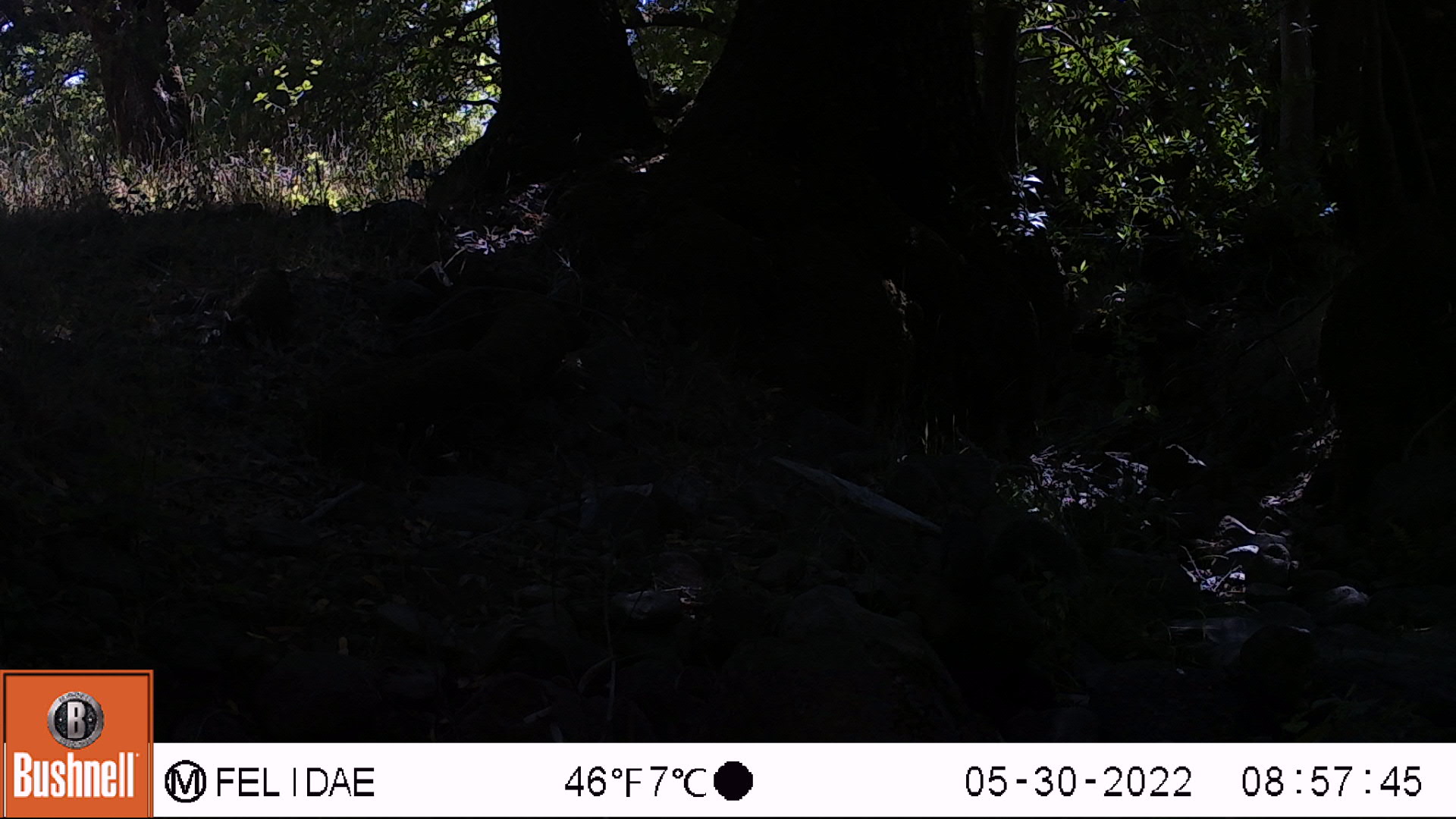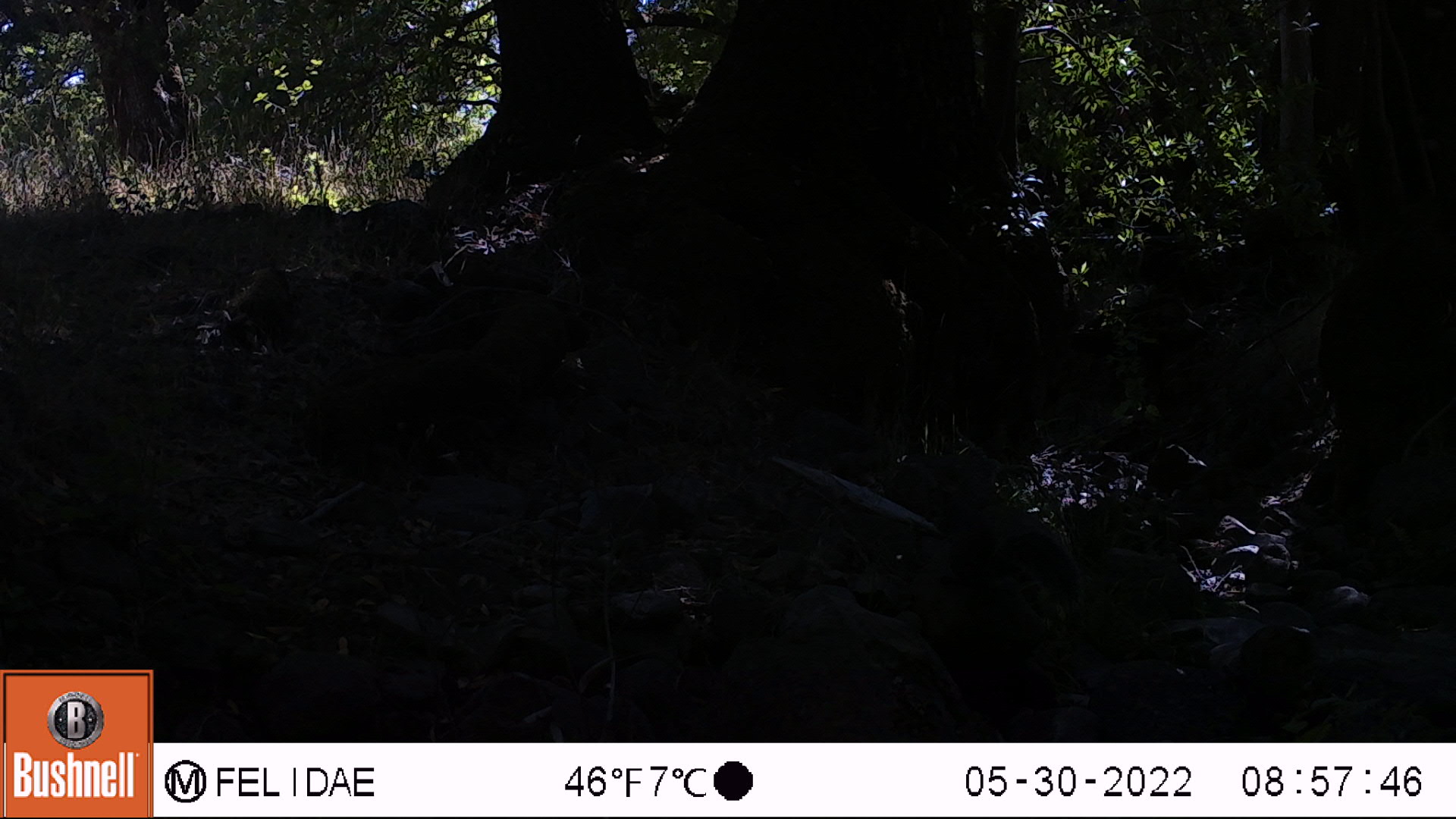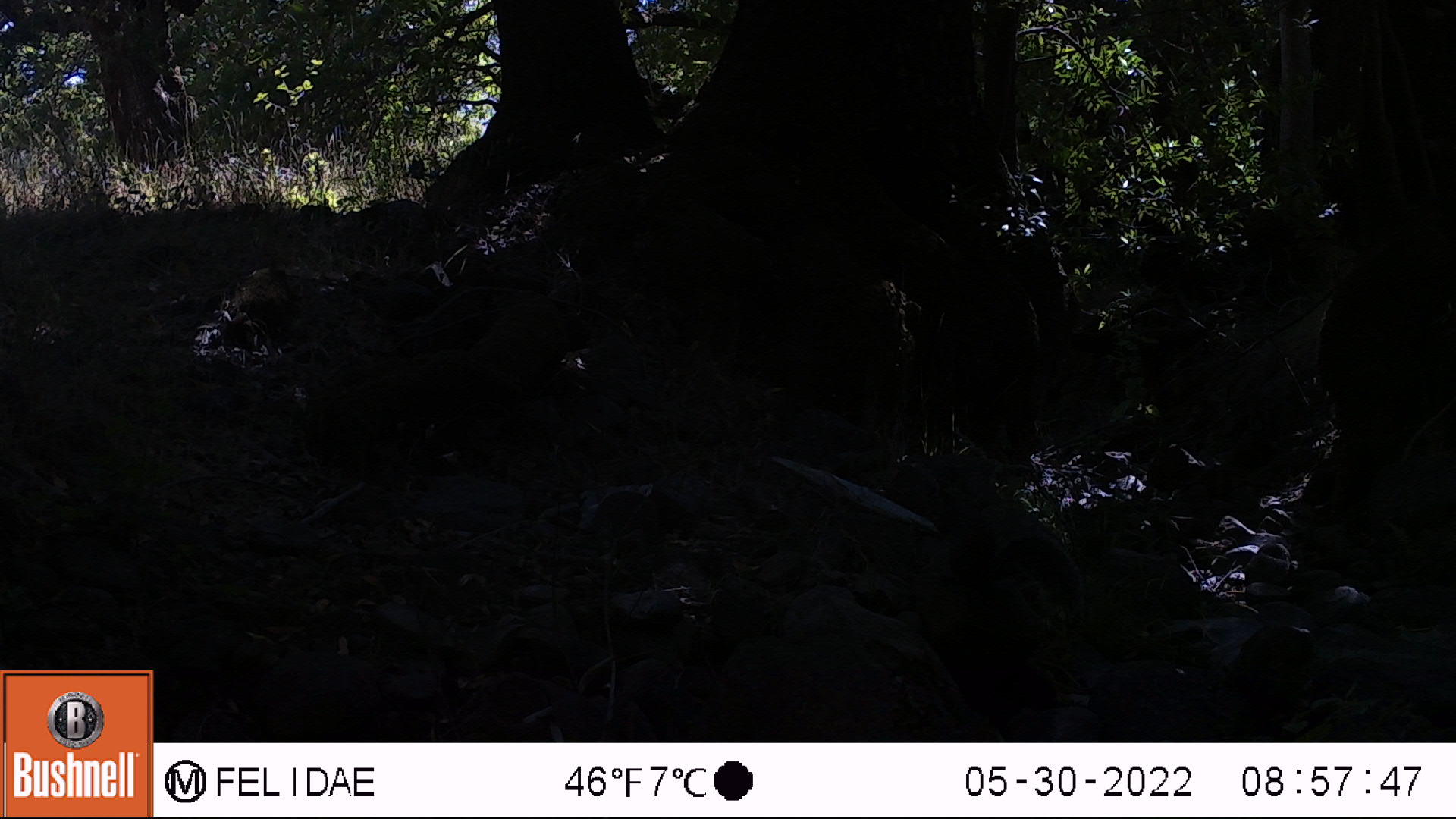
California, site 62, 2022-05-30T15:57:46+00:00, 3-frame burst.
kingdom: Animalia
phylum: Chordata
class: Mammalia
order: Rodentia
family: Sciuridae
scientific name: Sciuridae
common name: squirrel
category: unknown squirrel